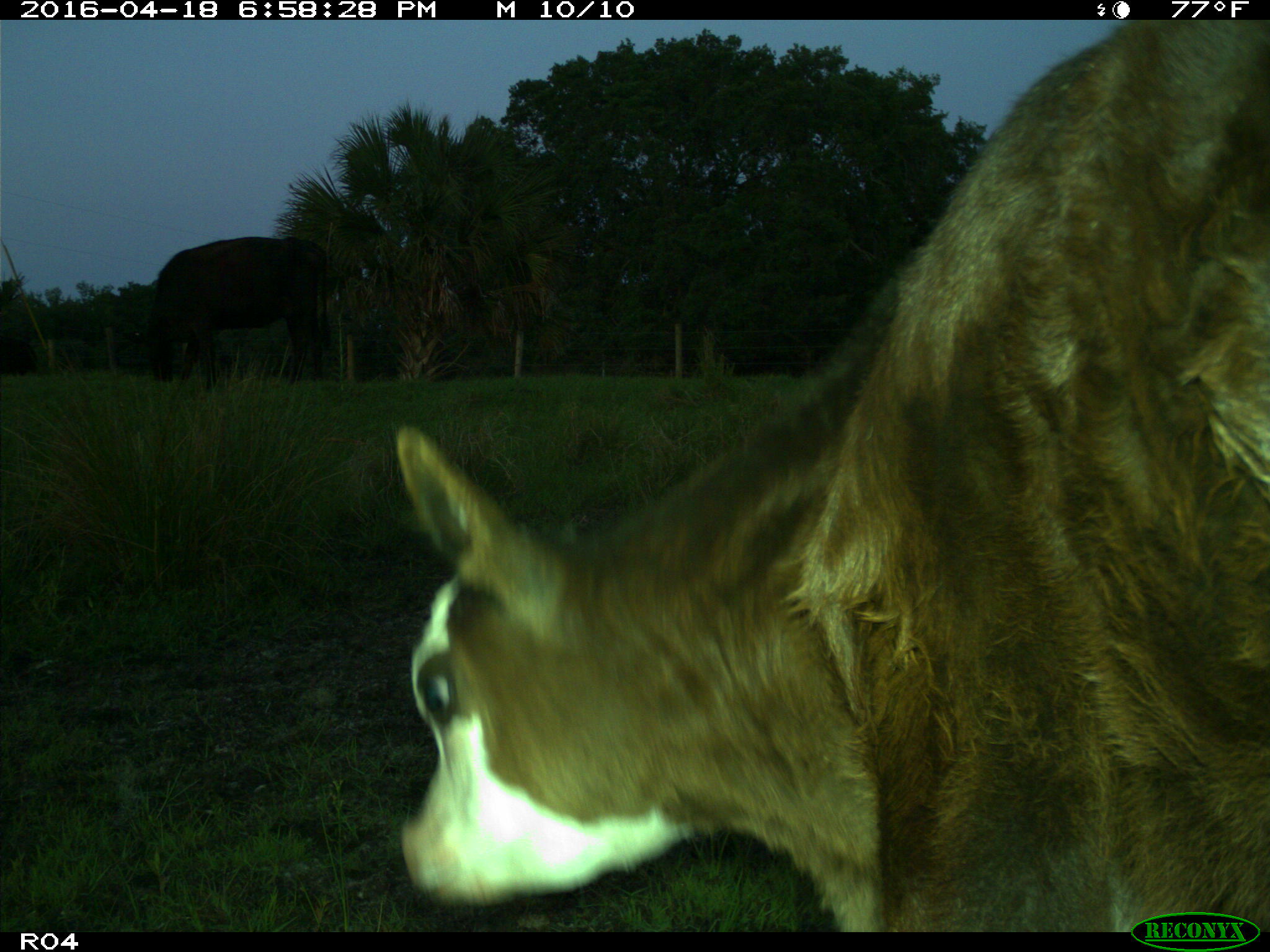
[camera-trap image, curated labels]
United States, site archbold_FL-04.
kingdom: Animalia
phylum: Chordata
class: Mammalia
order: Artiodactyla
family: Bovidae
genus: Bos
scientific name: Bos taurus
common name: domestic cow